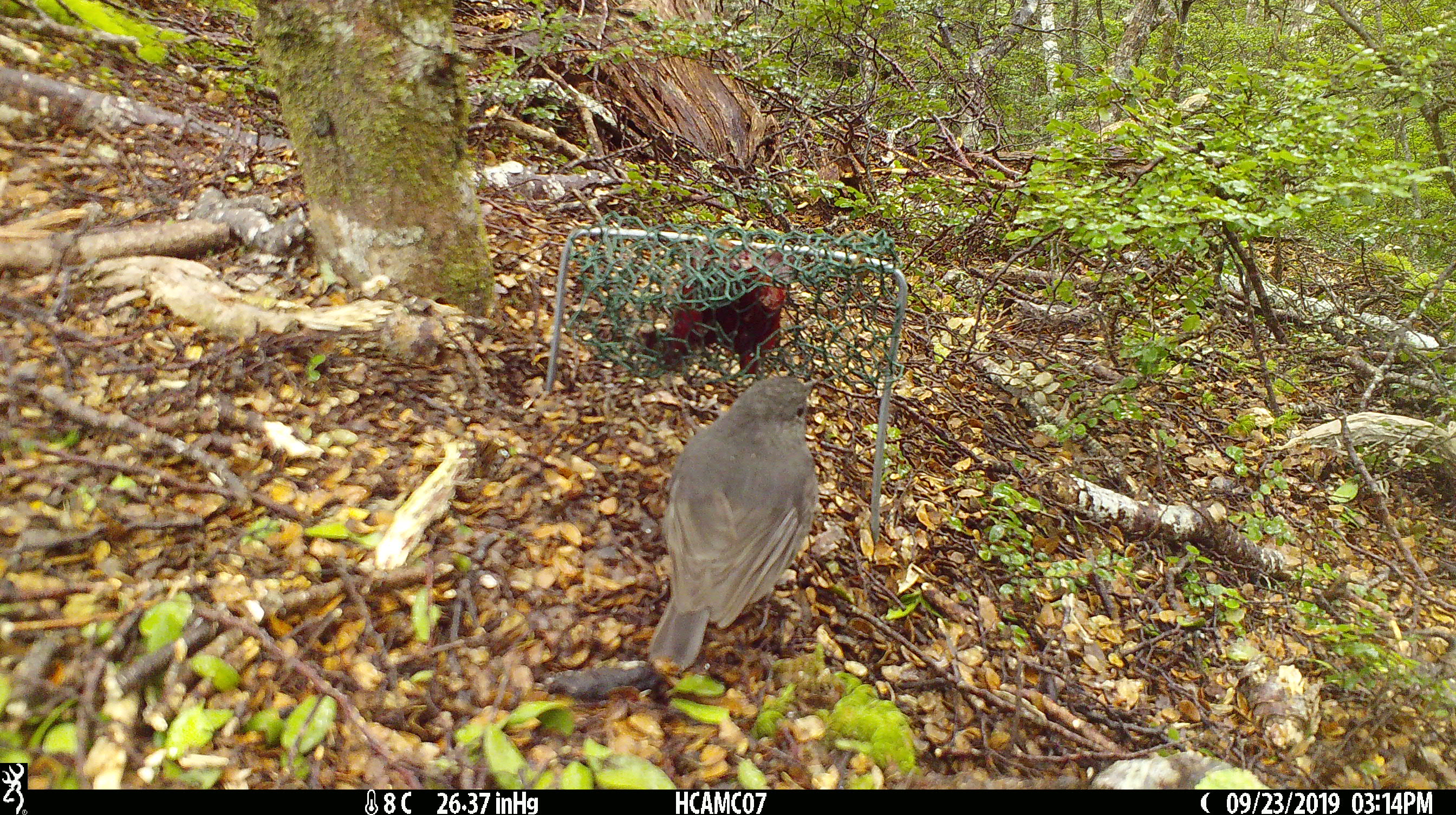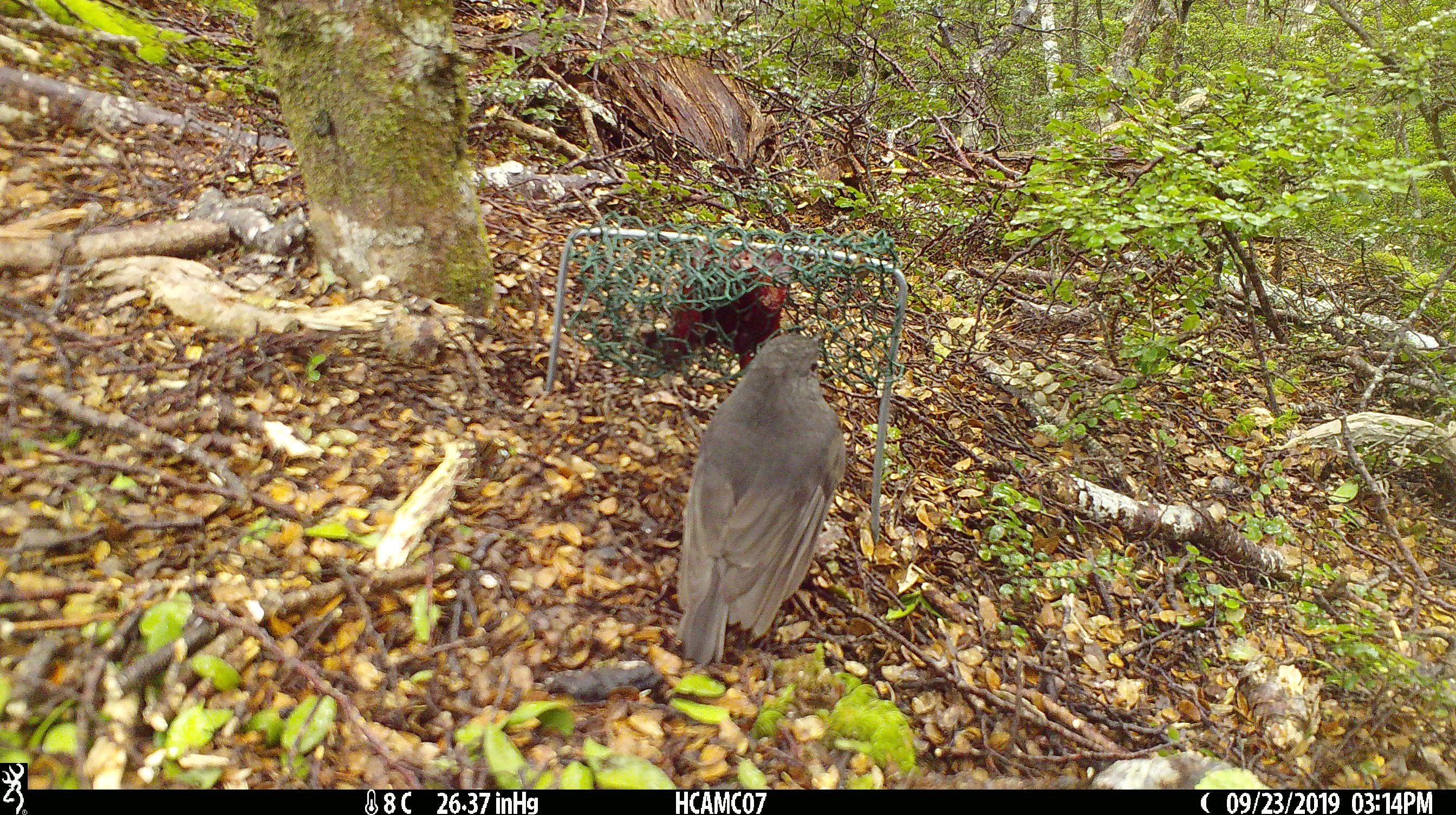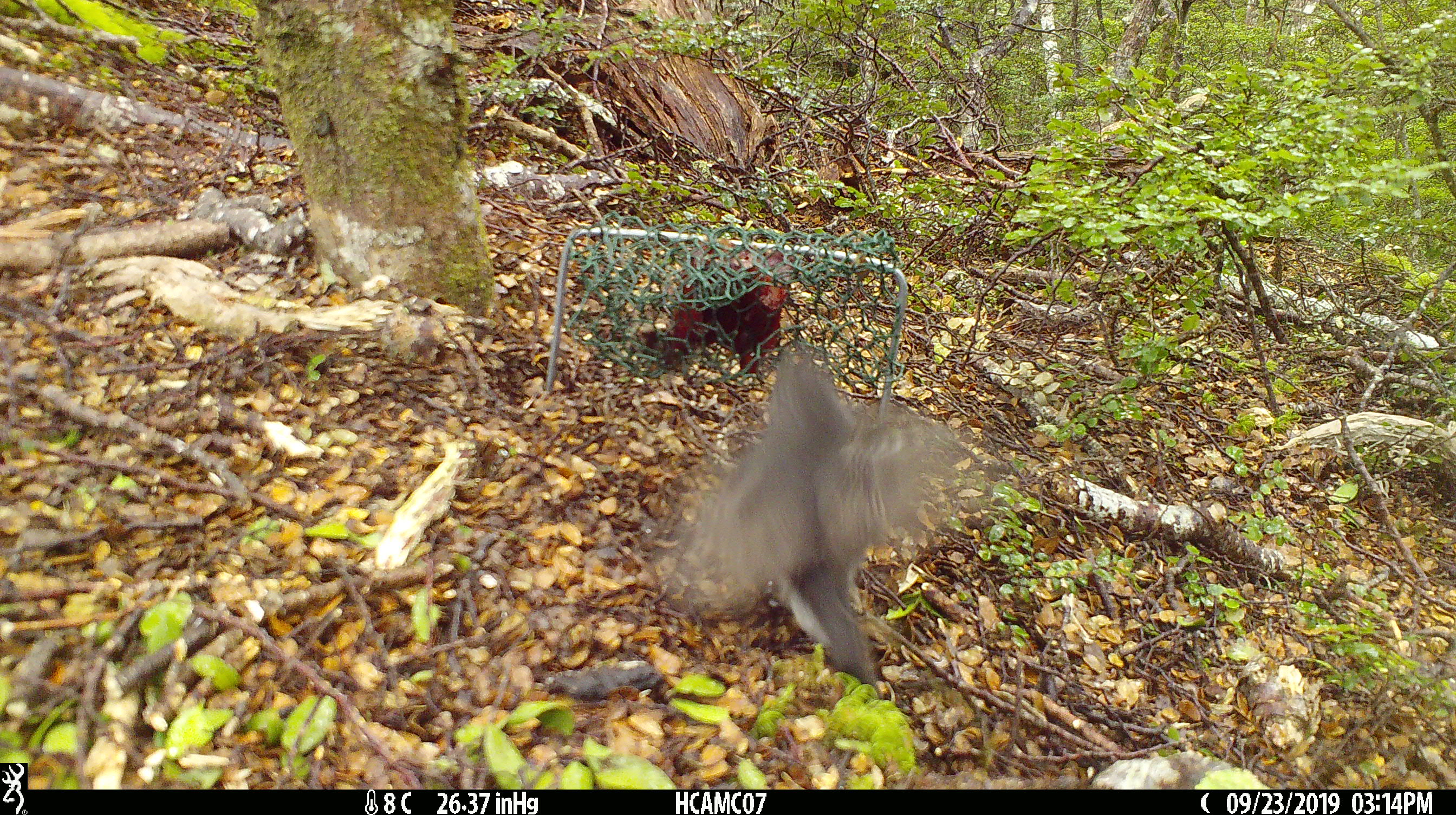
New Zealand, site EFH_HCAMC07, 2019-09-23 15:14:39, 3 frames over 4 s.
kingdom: Animalia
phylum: Chordata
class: Aves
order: Passeriformes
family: Petroicidae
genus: Petroica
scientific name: Petroica australis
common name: new zealand robin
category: robin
Robin (new zealand robin) (Petroica australis).